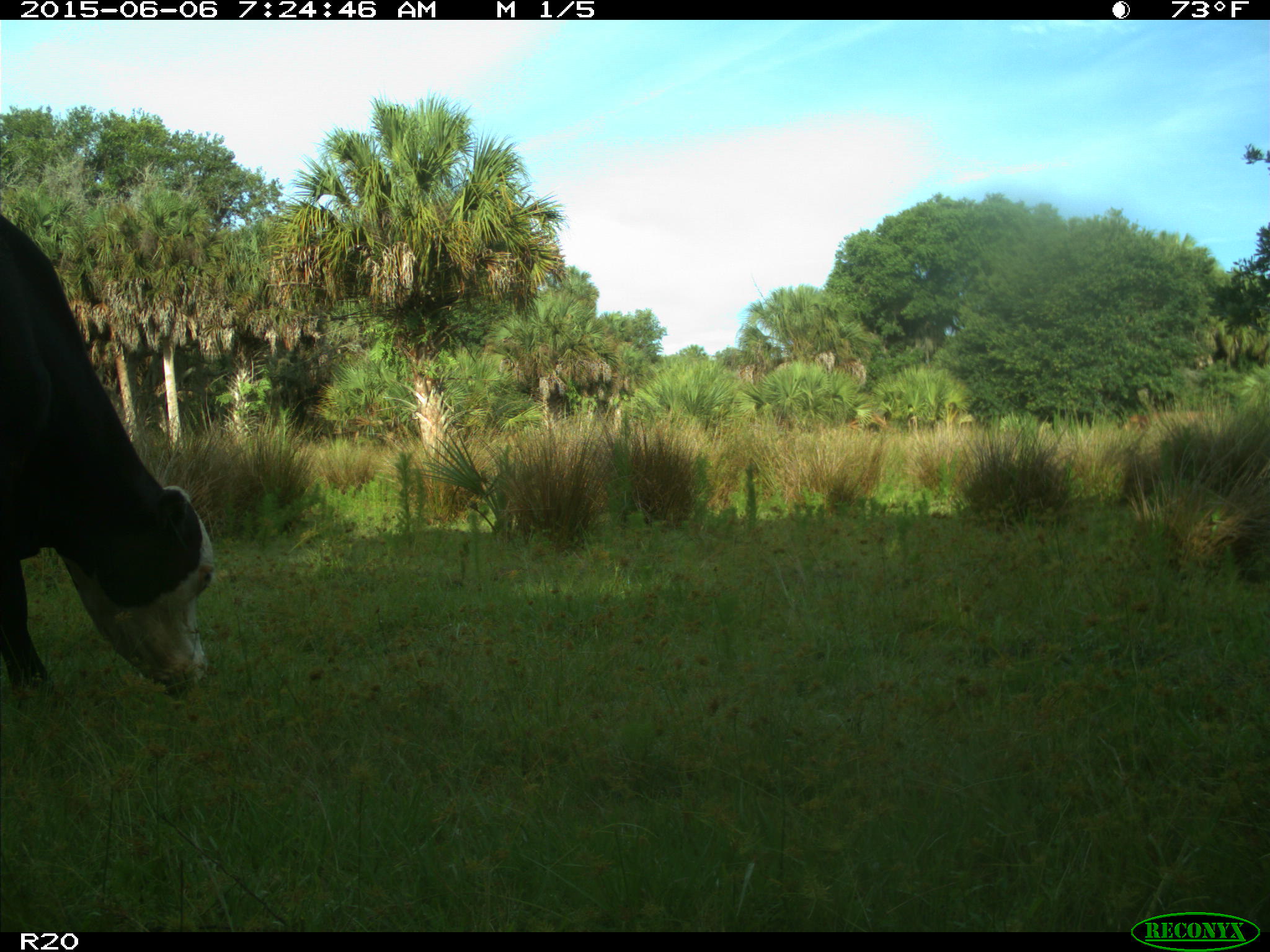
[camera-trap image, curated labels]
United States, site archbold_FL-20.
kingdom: Animalia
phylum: Chordata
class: Mammalia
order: Artiodactyla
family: Bovidae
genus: Bos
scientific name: Bos taurus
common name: domestic cow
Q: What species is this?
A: Bos taurus (domestic cow).